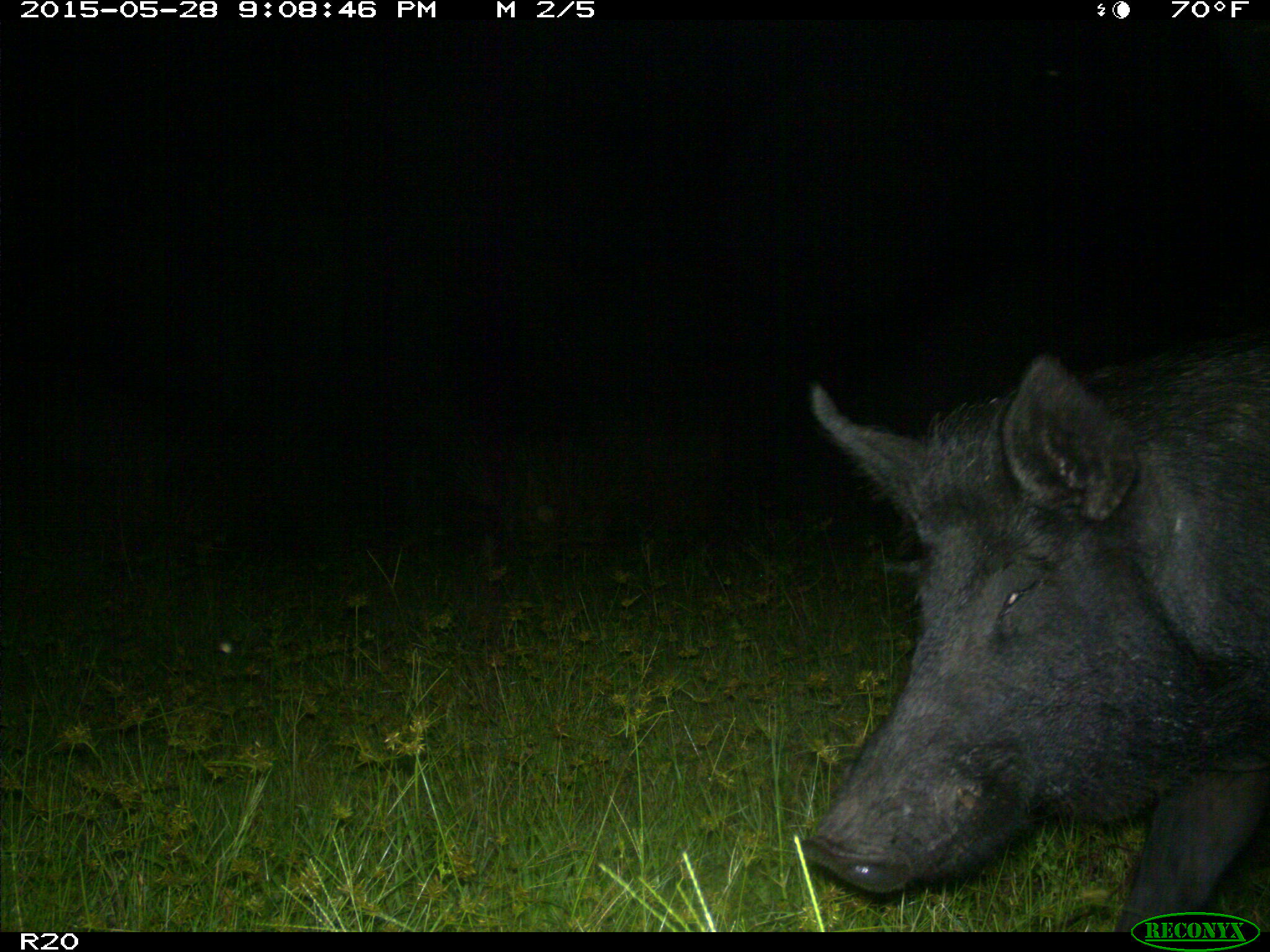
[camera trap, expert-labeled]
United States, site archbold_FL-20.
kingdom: Animalia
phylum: Chordata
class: Mammalia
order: Artiodactyla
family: Suidae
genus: Sus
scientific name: Sus scrofa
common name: wild boar